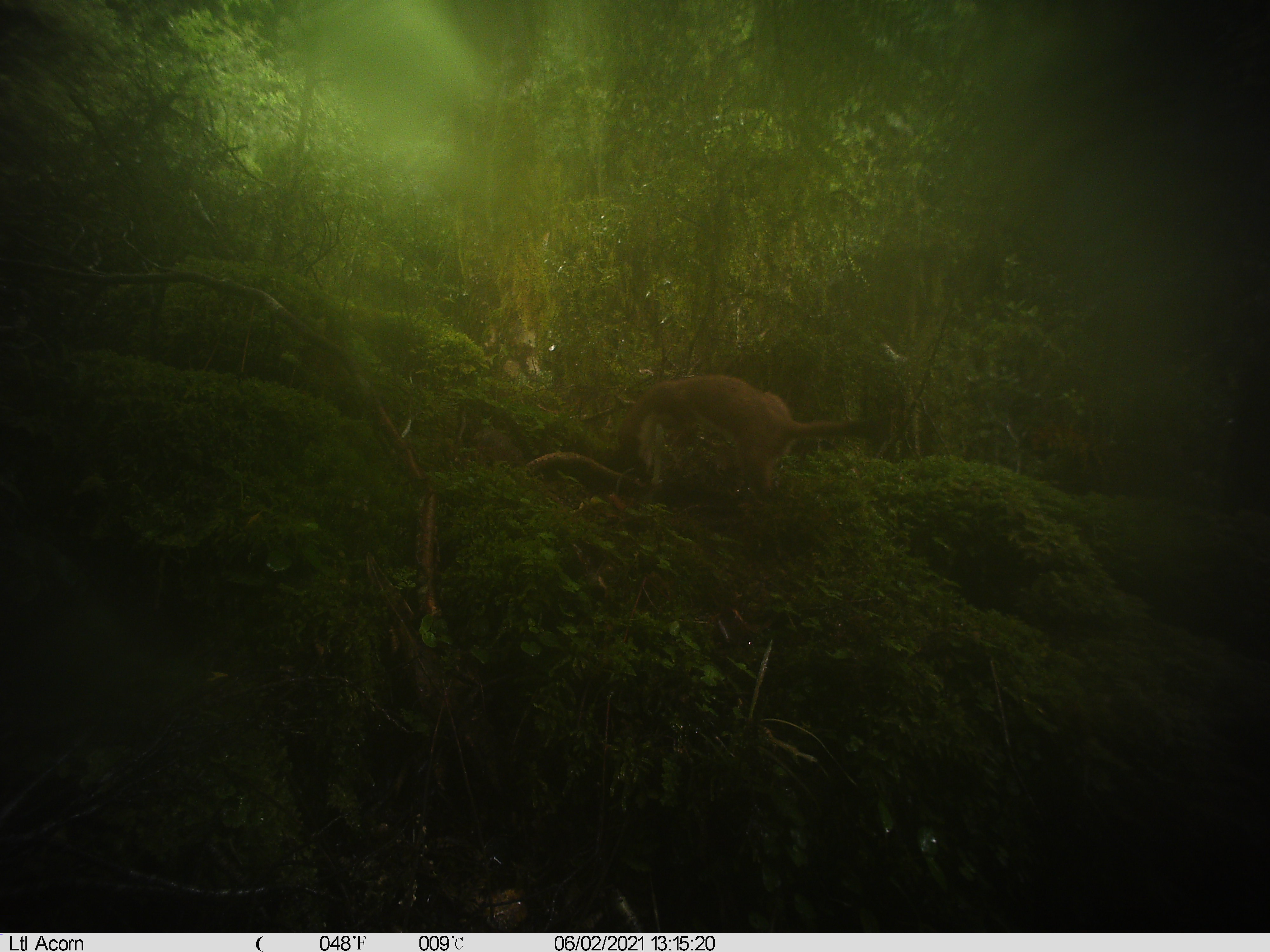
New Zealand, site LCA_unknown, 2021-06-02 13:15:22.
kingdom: Animalia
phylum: Chordata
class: Mammalia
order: Carnivora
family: Mustelidae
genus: Mustela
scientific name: Mustela erminea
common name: stoat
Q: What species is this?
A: Stoat (Mustela erminea).